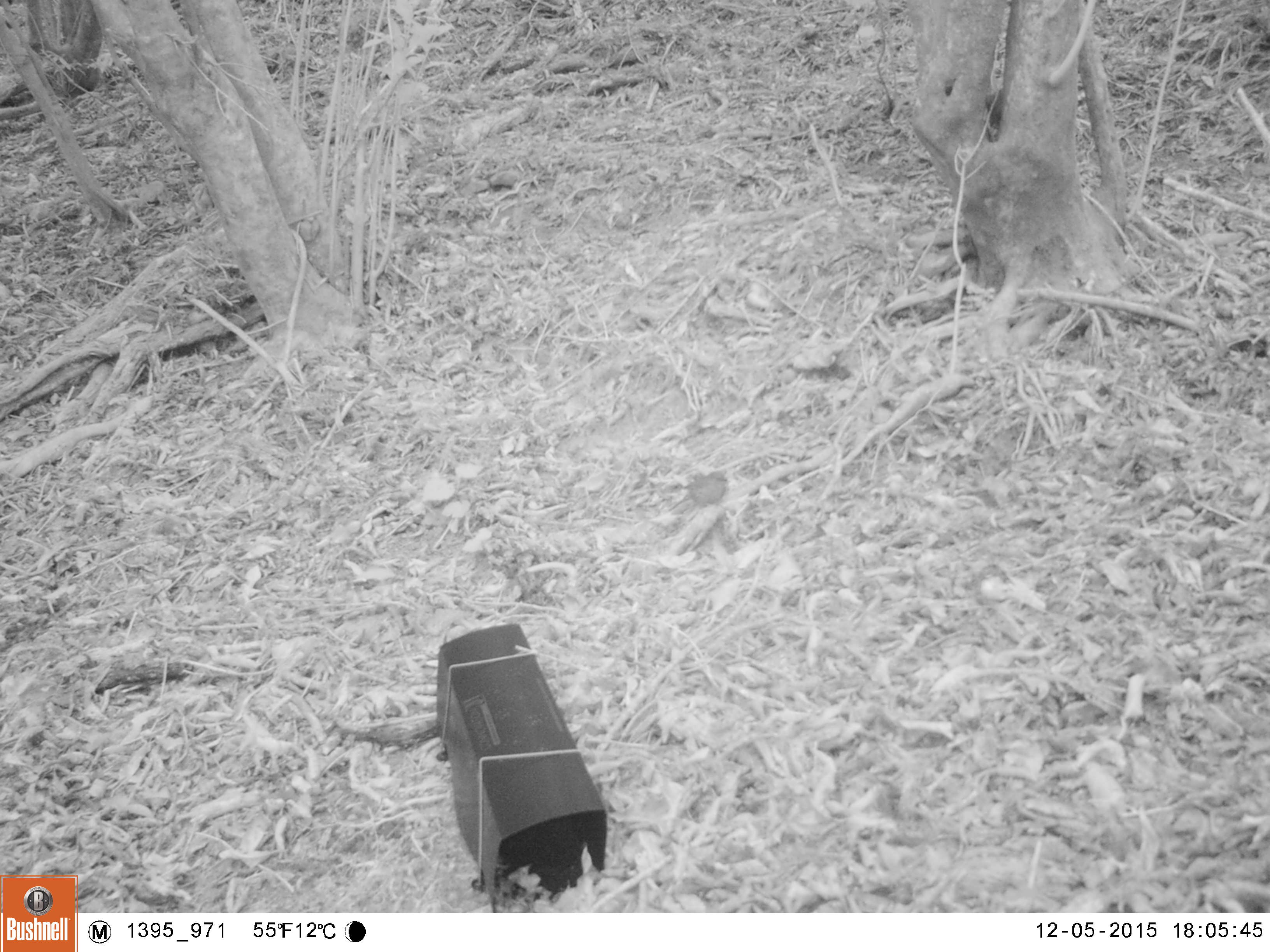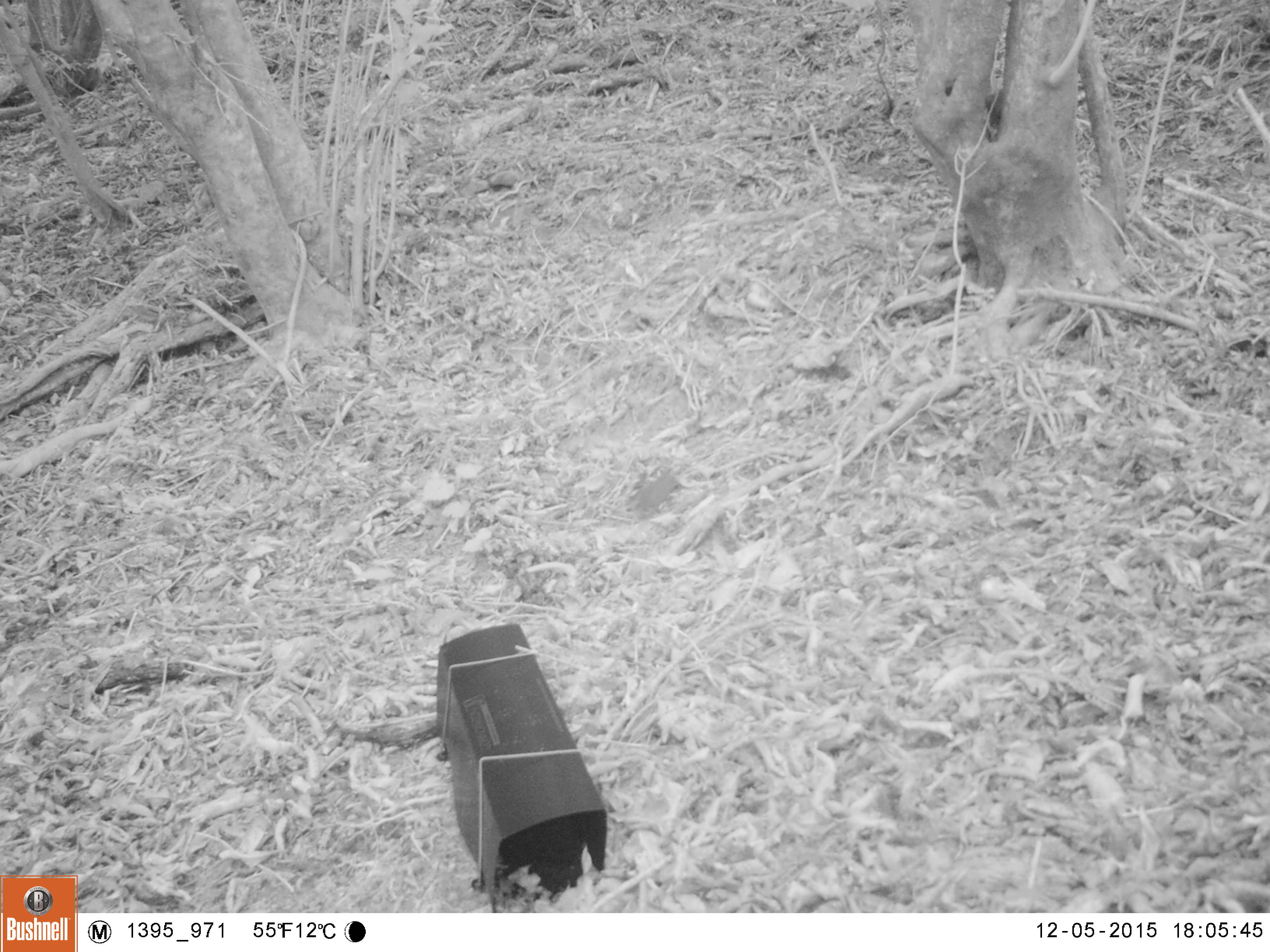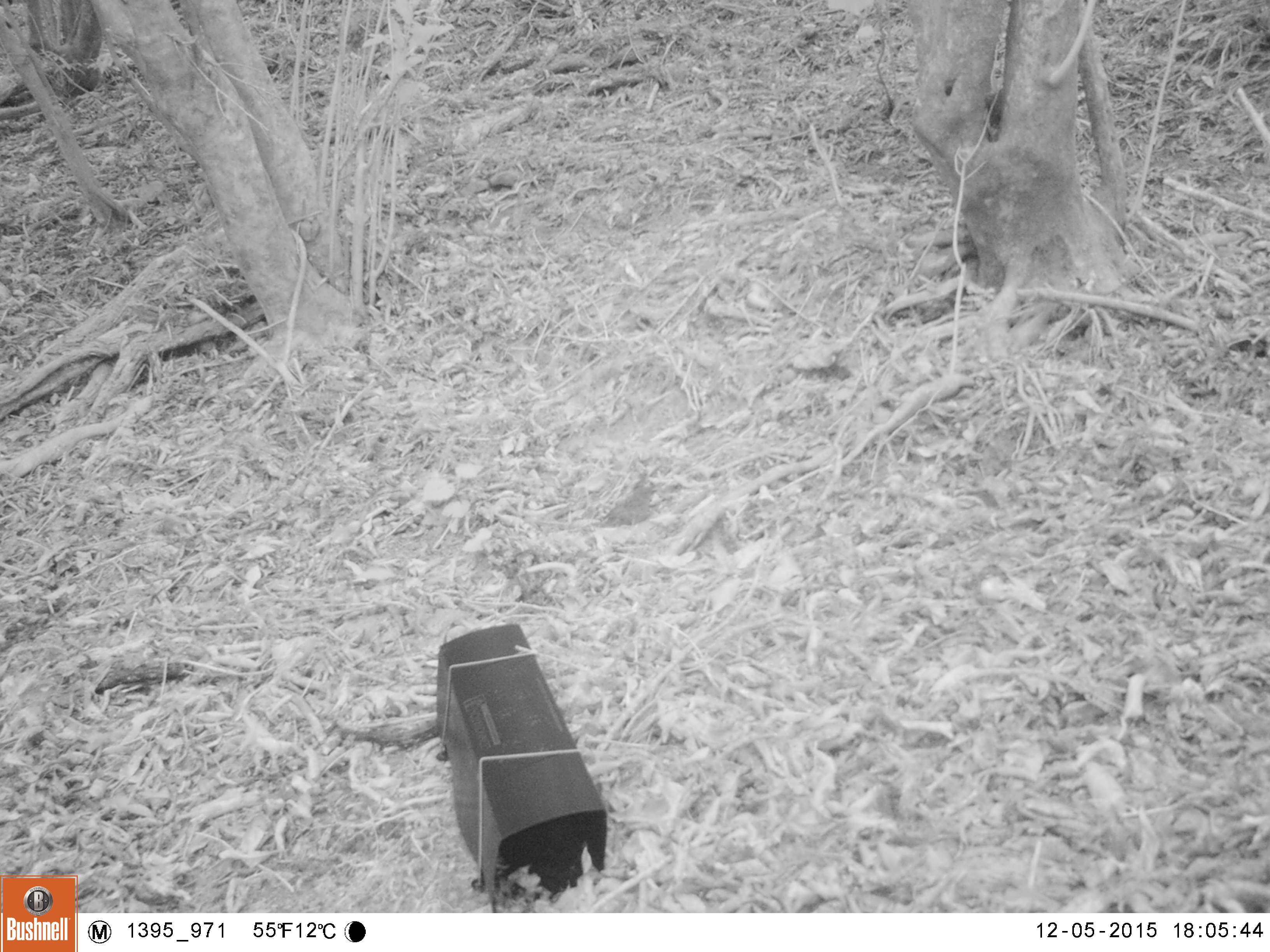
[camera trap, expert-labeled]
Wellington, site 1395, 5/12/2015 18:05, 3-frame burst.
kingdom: Animalia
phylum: Chordata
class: Aves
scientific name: Aves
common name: bird